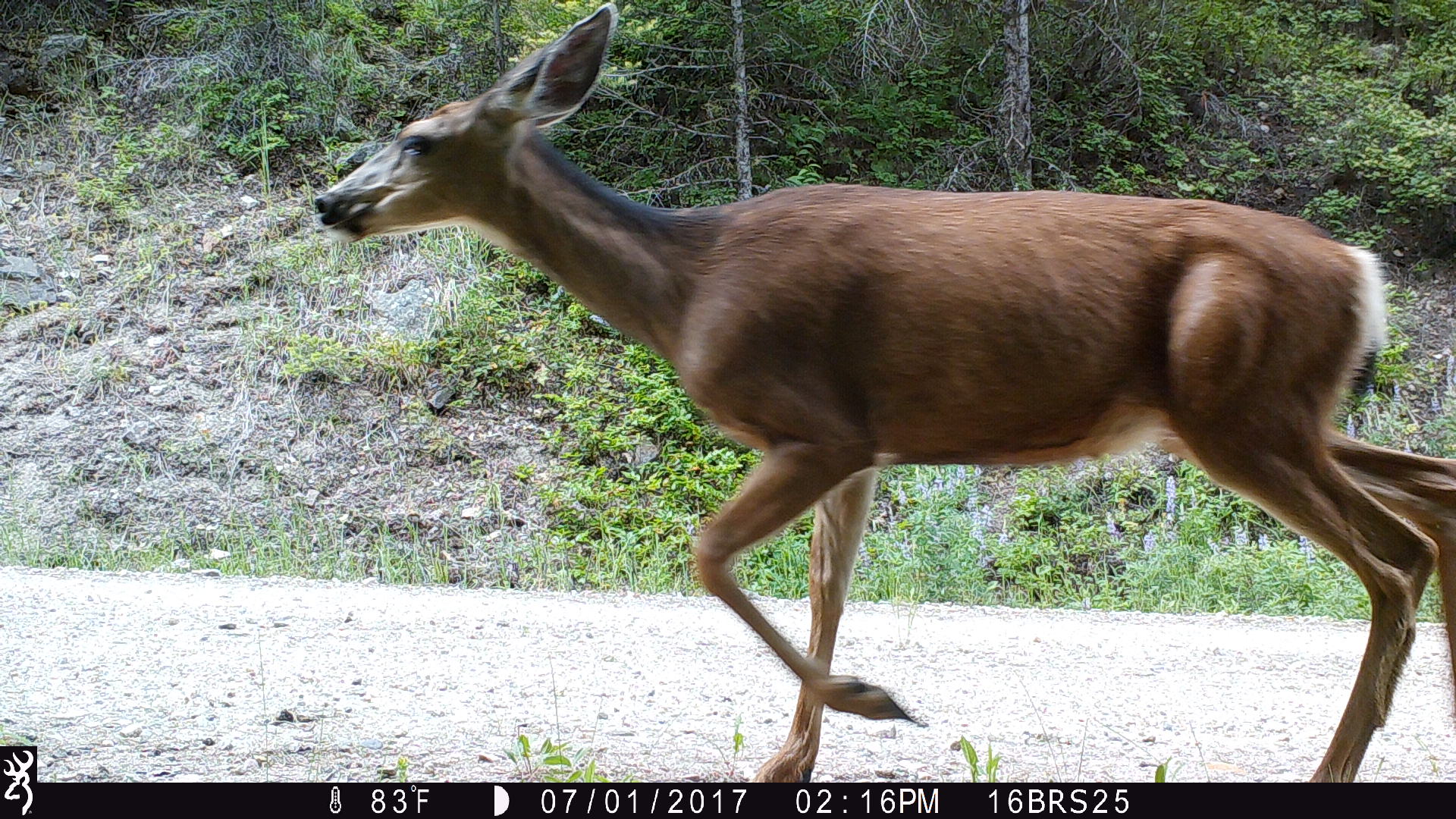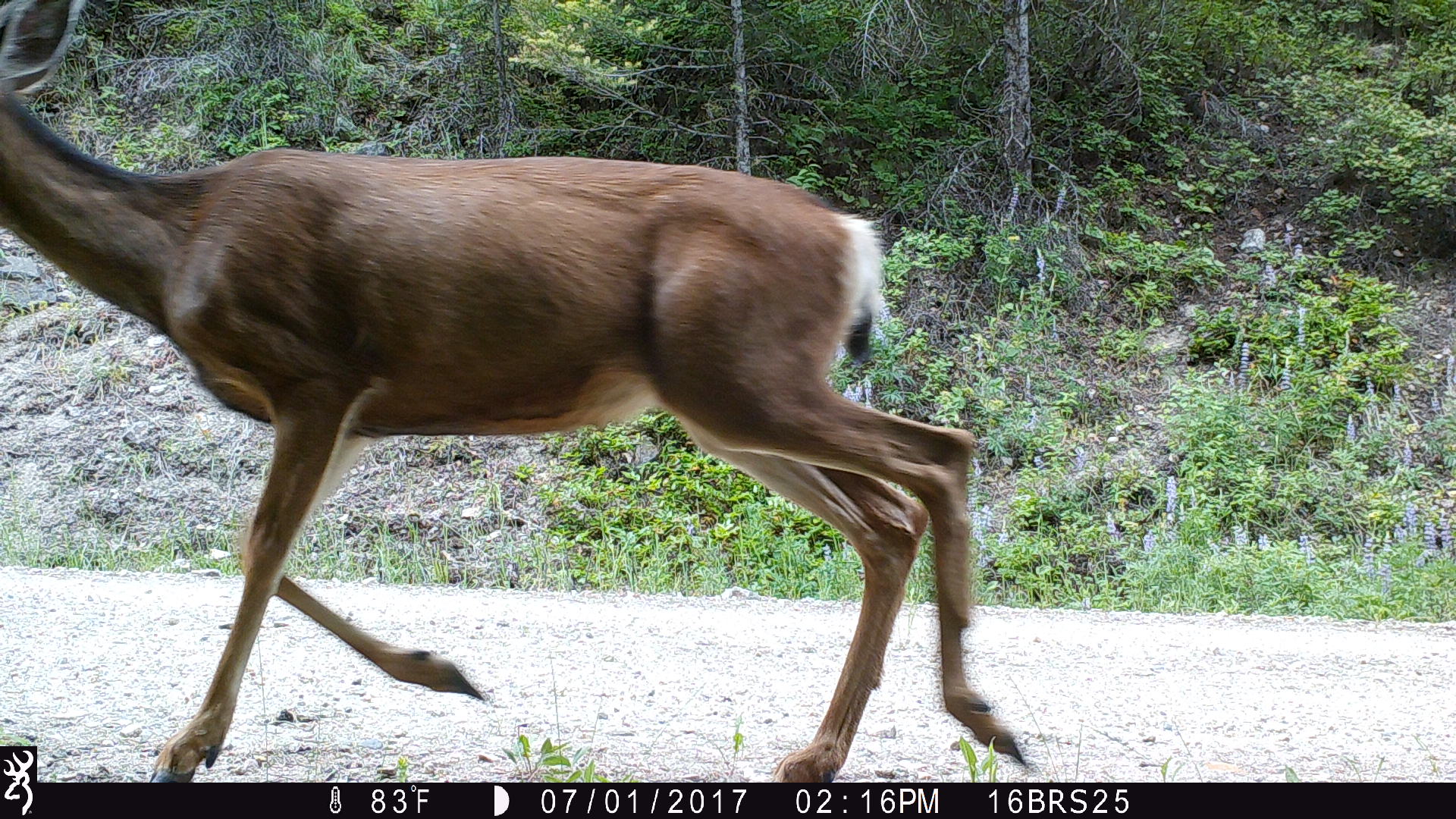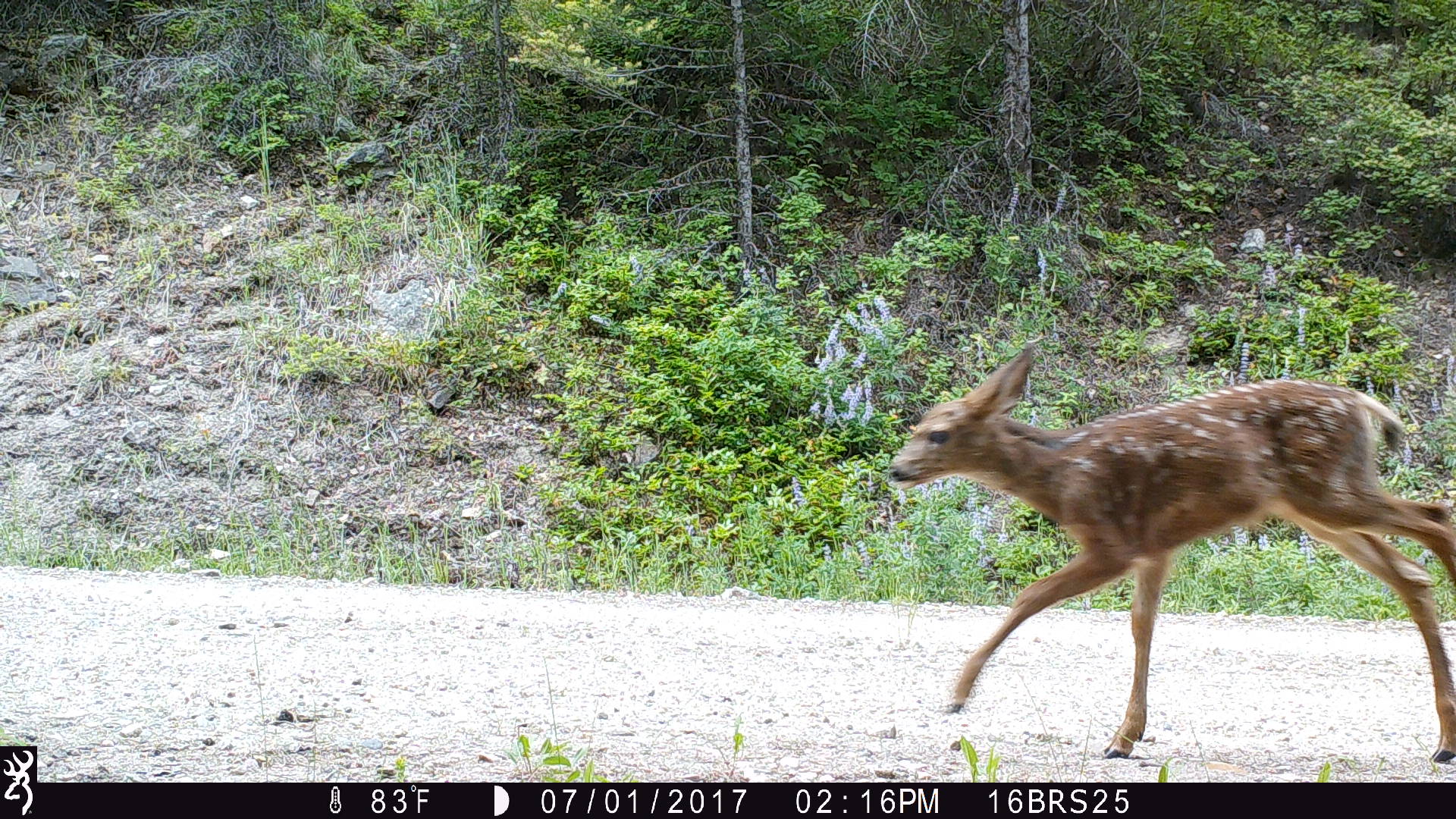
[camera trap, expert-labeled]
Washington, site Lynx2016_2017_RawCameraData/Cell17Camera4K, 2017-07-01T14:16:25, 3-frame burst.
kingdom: Animalia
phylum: Chordata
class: Mammalia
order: Artiodactyla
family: Cervidae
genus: Odocoileus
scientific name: Odocoileus hemionus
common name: mule deer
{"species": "Odocoileus hemionus (mule deer)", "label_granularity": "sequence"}